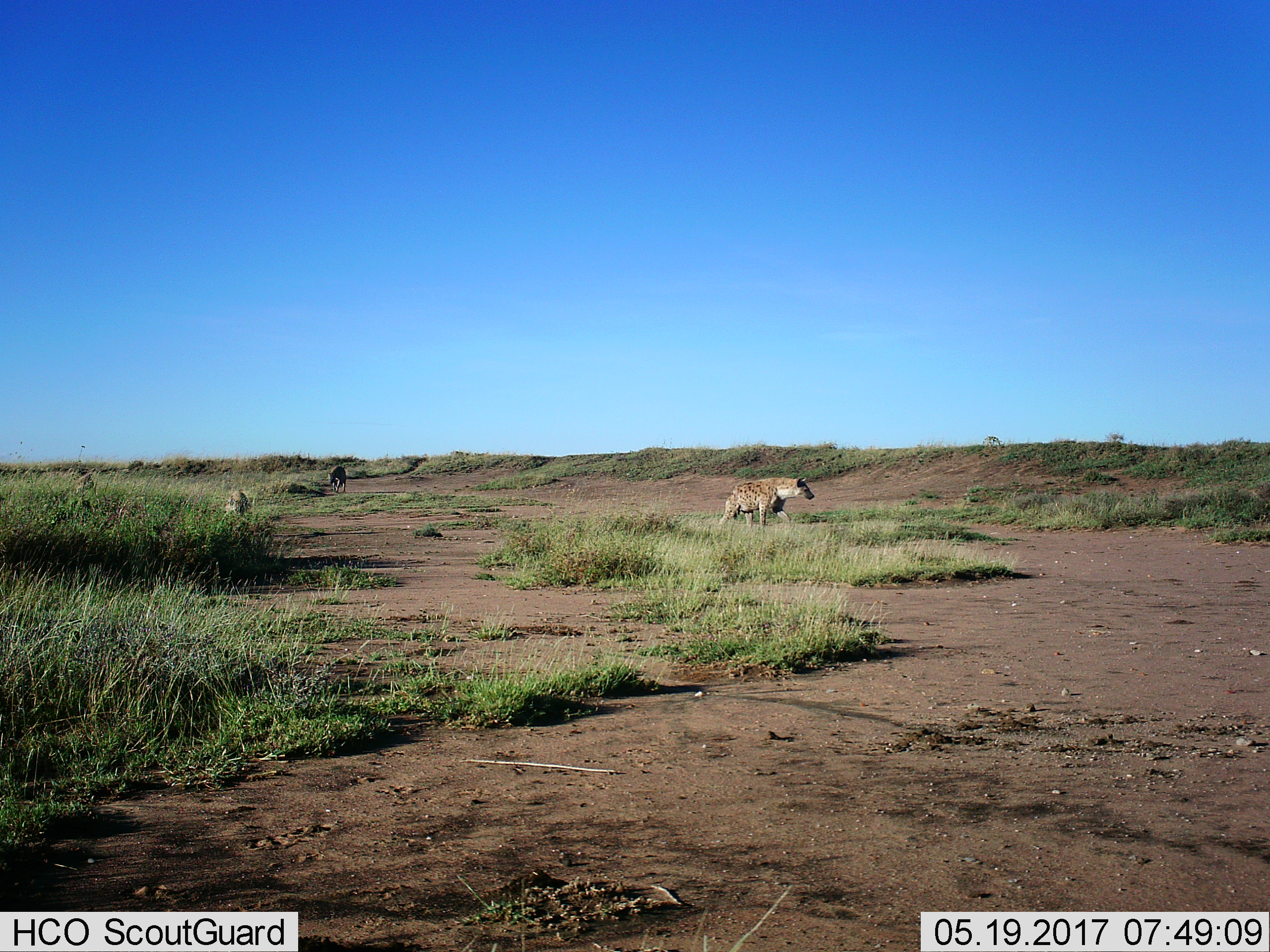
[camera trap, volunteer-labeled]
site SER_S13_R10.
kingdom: Animalia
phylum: Chordata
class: Mammalia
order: Carnivora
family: Hyaenidae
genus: Crocuta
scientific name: Crocuta crocuta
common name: spotted hyena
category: hyenaspotted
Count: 3.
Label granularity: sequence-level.